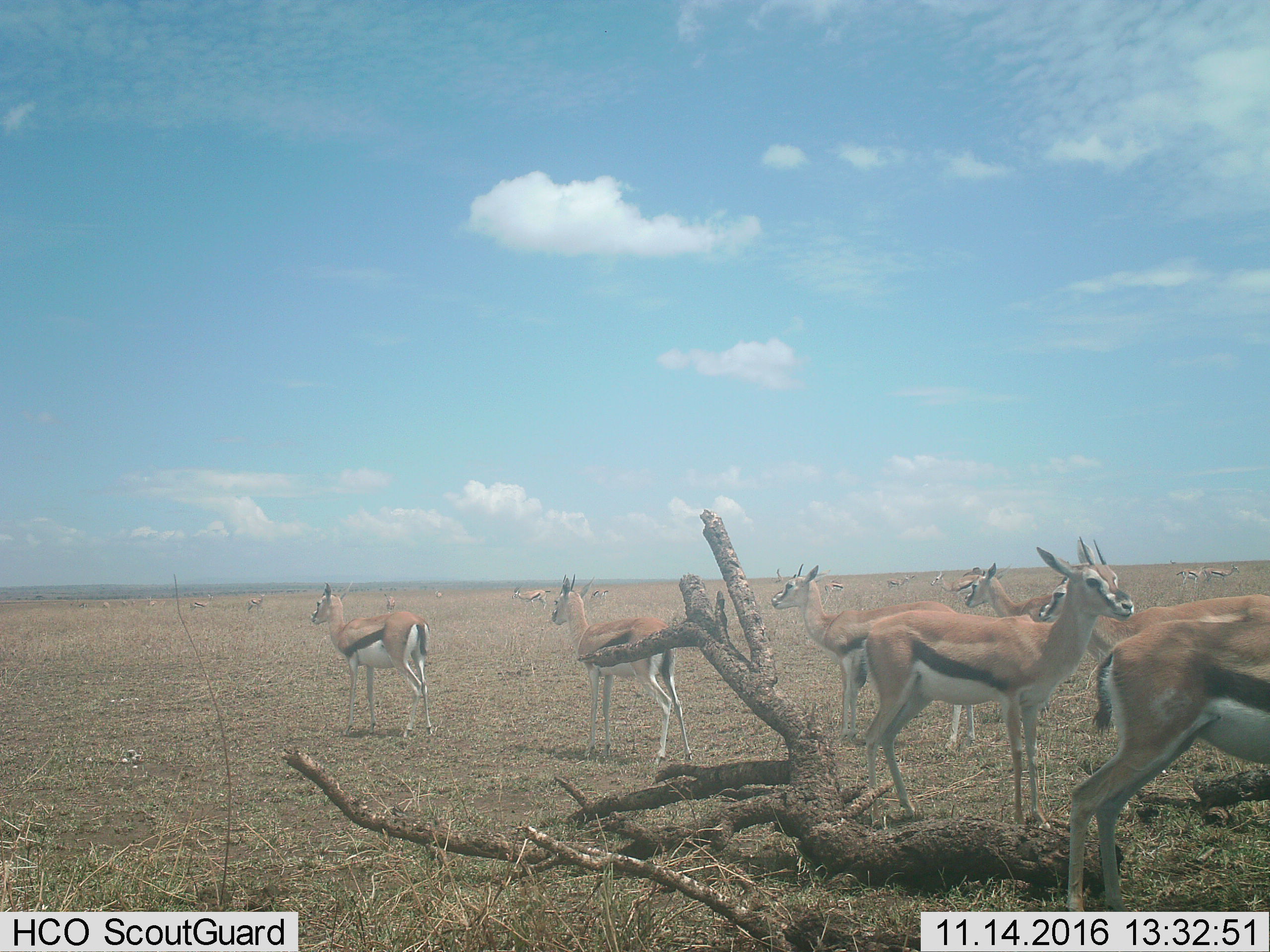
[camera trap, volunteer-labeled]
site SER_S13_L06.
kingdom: Animalia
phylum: Chordata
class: Mammalia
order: Artiodactyla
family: Bovidae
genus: Eudorcas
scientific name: Eudorcas thomsonii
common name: thomson's gazelle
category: gazellethomsons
Gazellethomsons (thomson's gazelle) (Eudorcas thomsonii), count 11-50. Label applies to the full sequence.